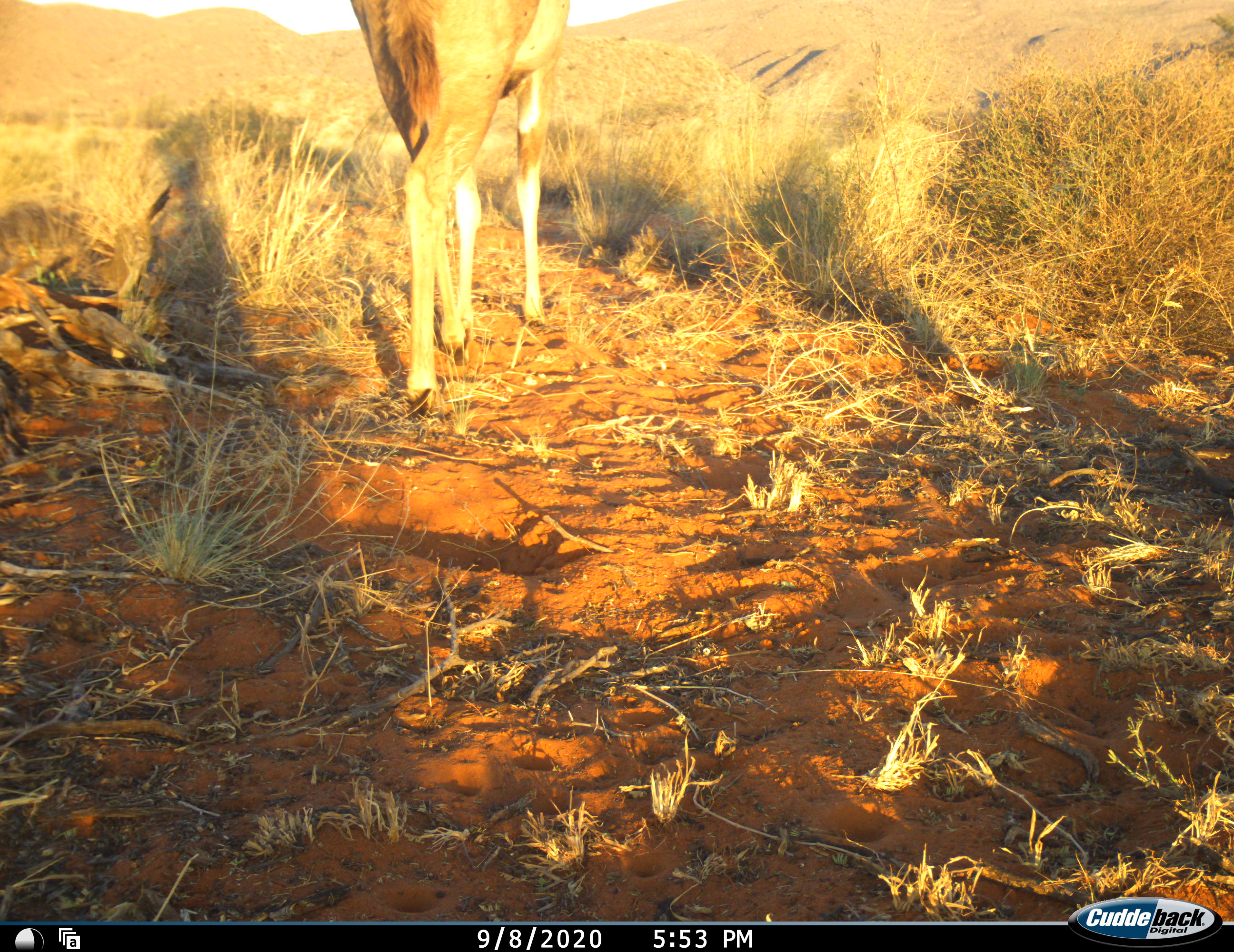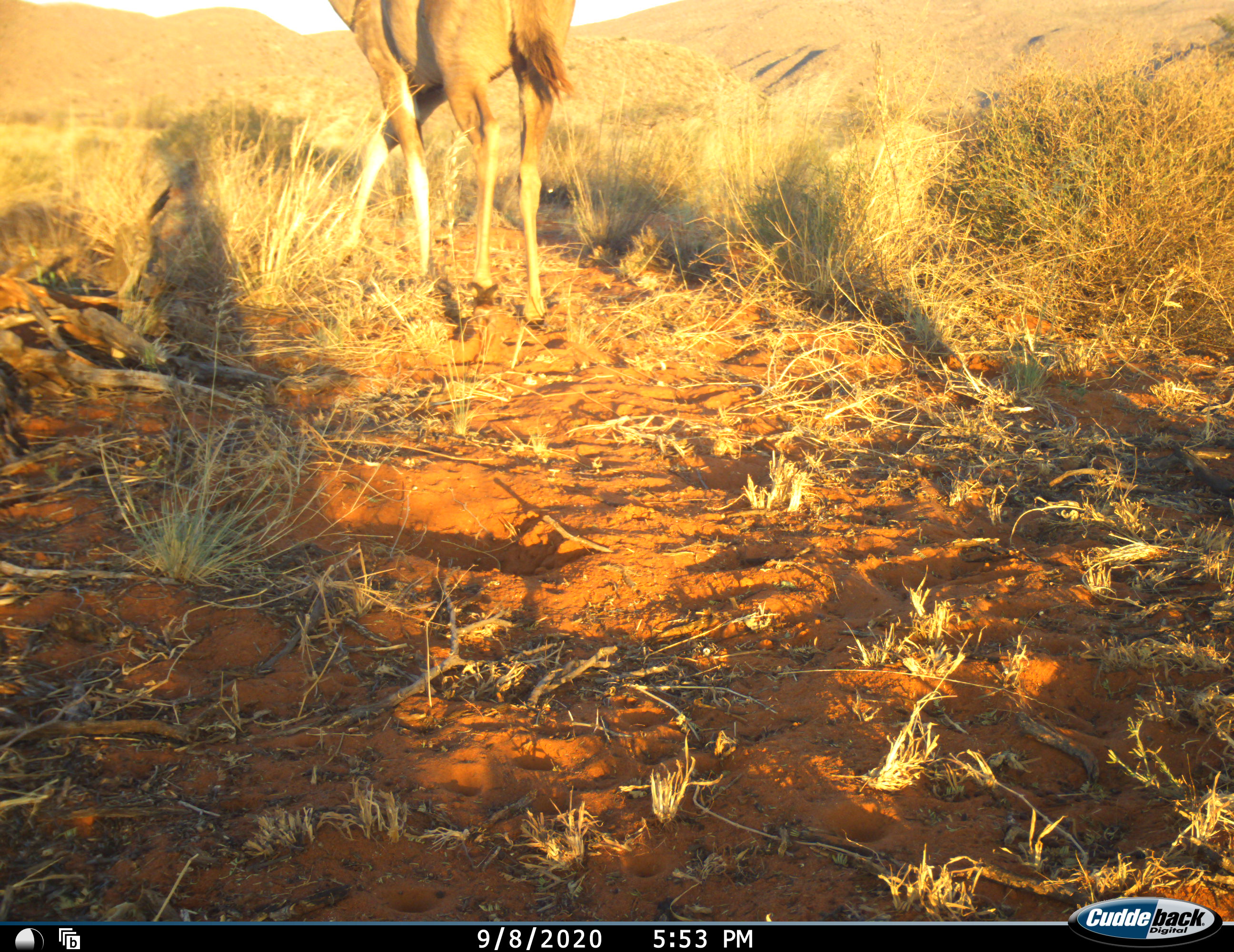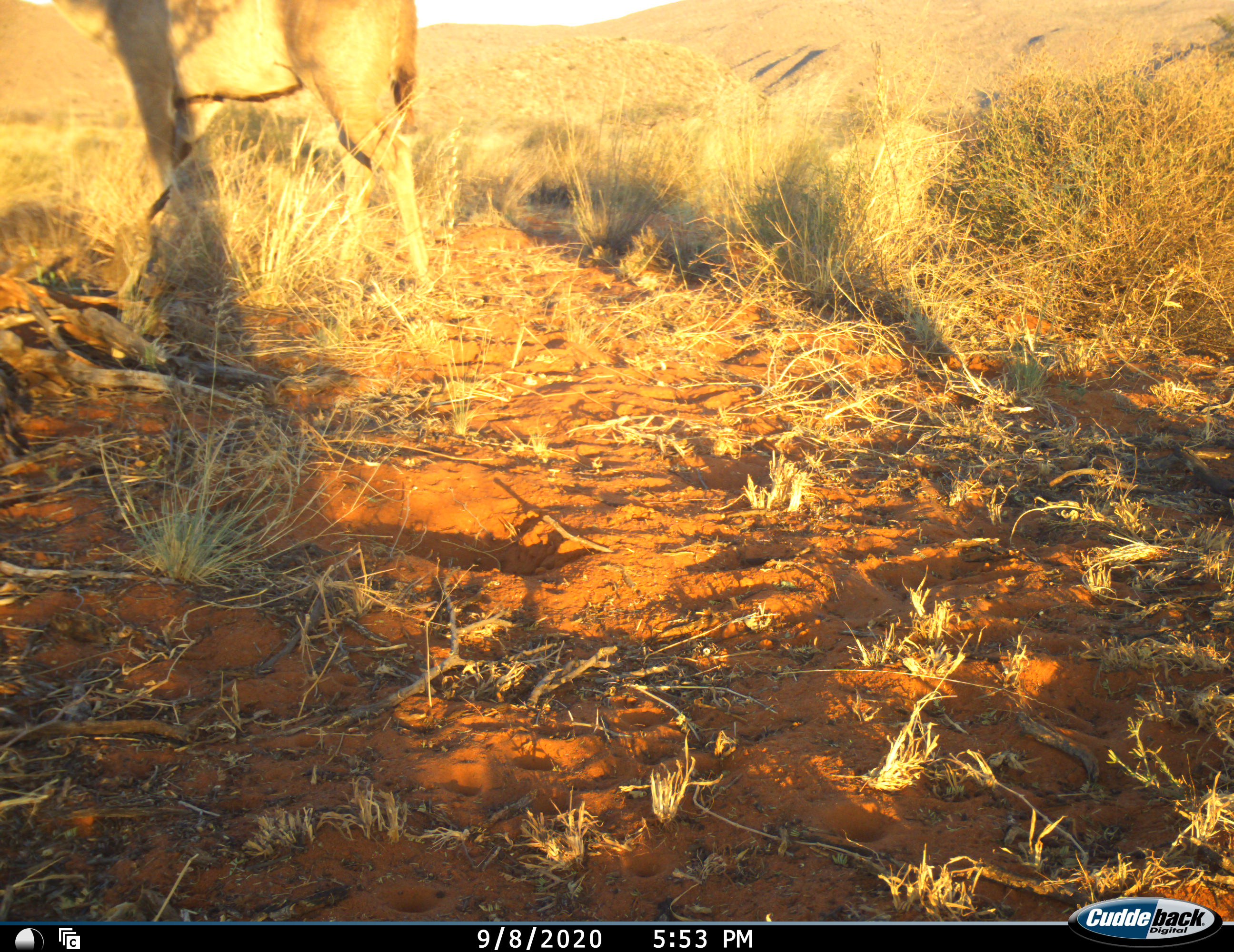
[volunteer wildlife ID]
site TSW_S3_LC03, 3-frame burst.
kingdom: Animalia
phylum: Chordata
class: Mammalia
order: Artiodactyla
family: Bovidae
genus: Tragelaphus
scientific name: Tragelaphus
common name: kudu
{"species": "kudu (Tragelaphus)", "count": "1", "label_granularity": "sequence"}